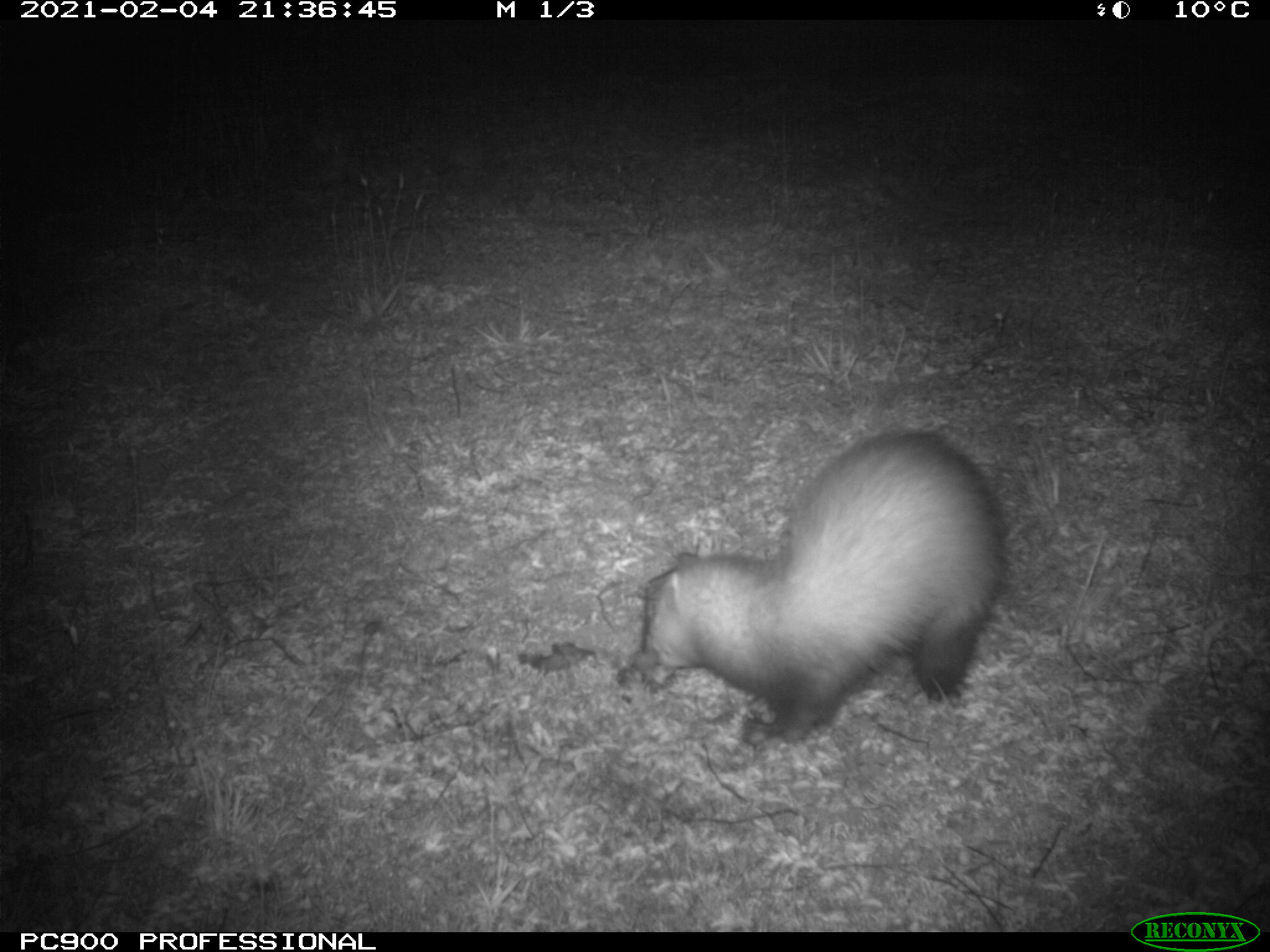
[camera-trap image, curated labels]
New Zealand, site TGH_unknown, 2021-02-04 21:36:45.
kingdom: Animalia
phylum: Chordata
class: Mammalia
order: Carnivora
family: Mustelidae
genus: Mustela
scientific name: Mustela furo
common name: ferret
Ferret (Mustela furo).